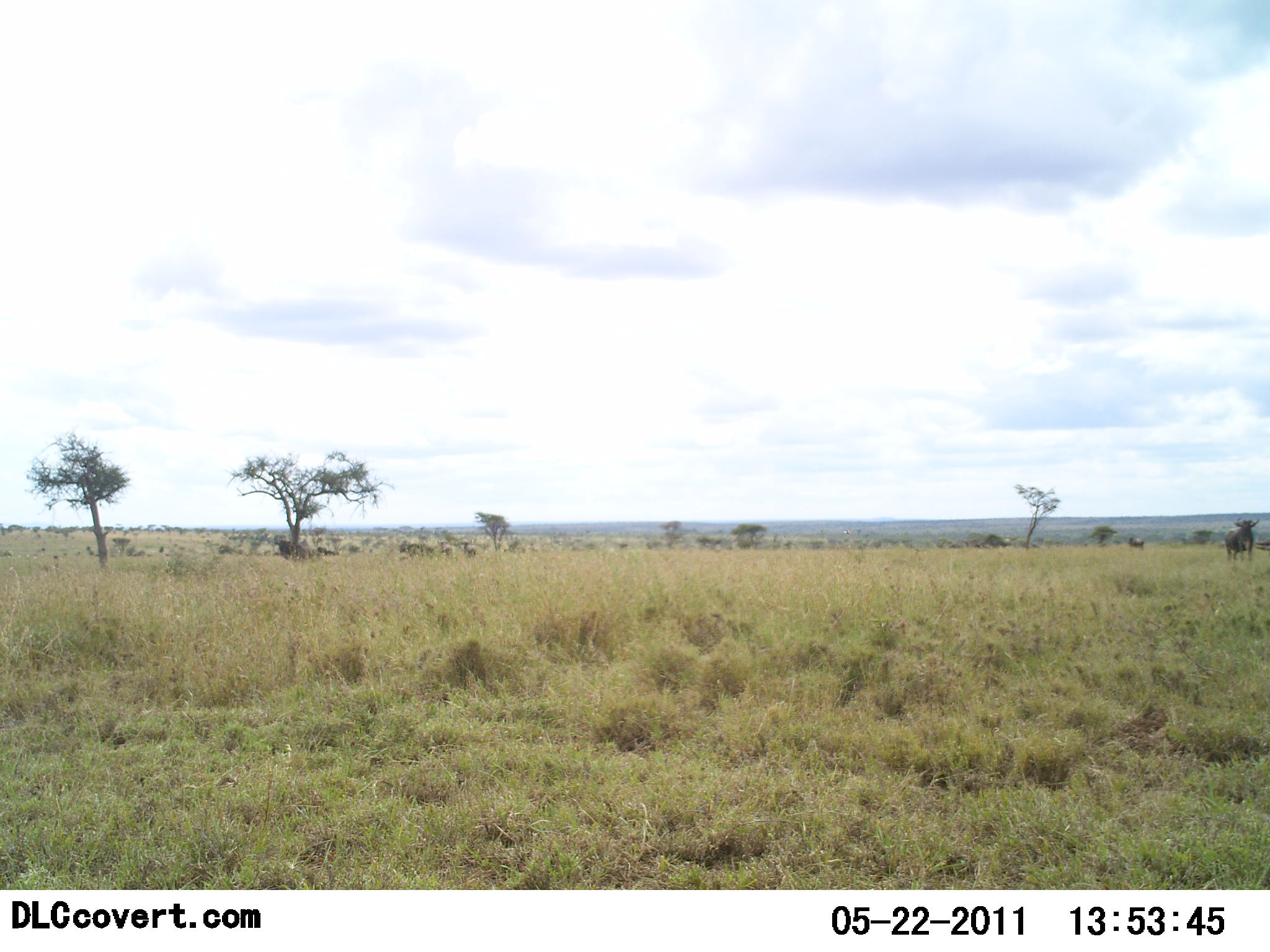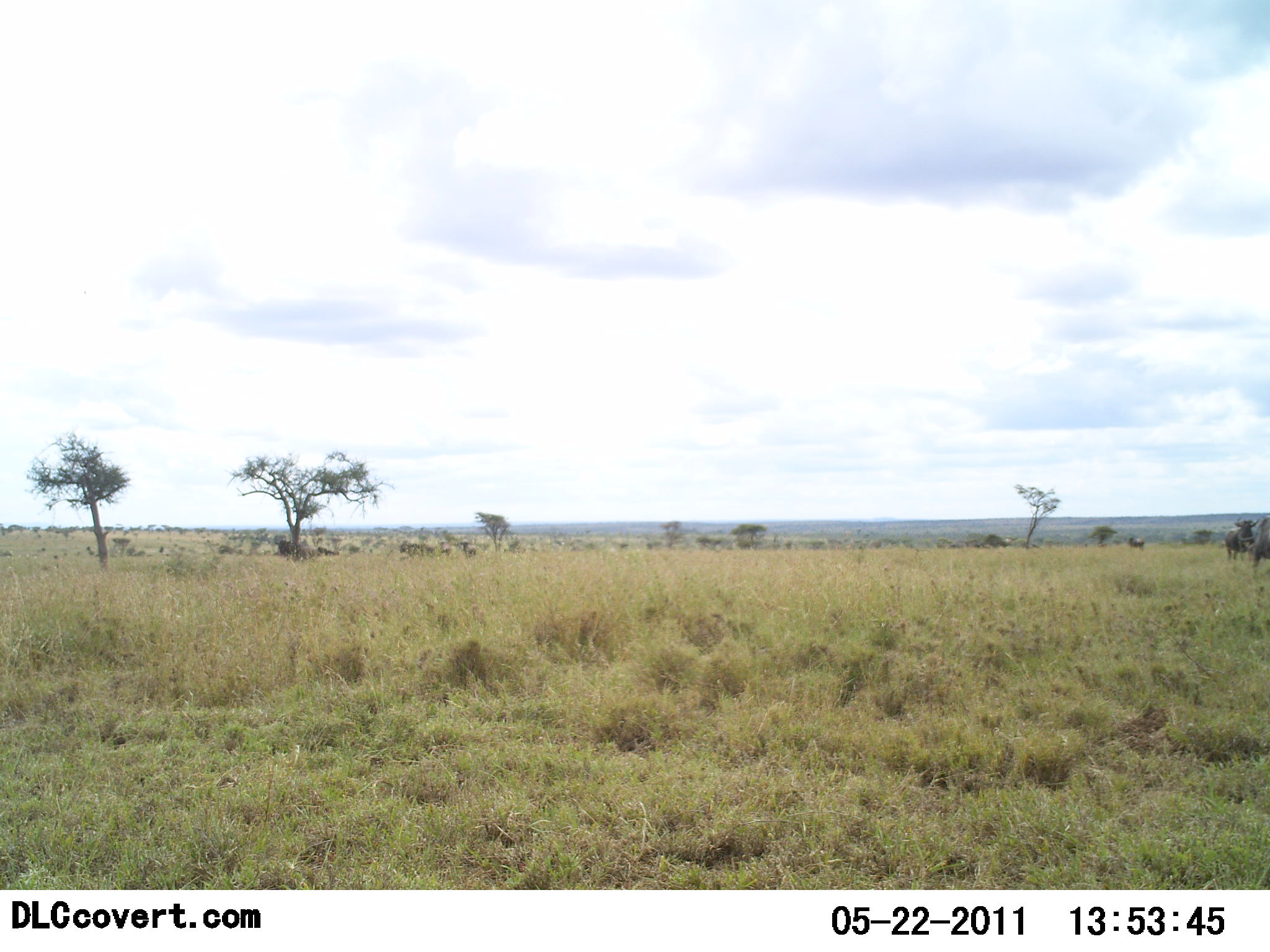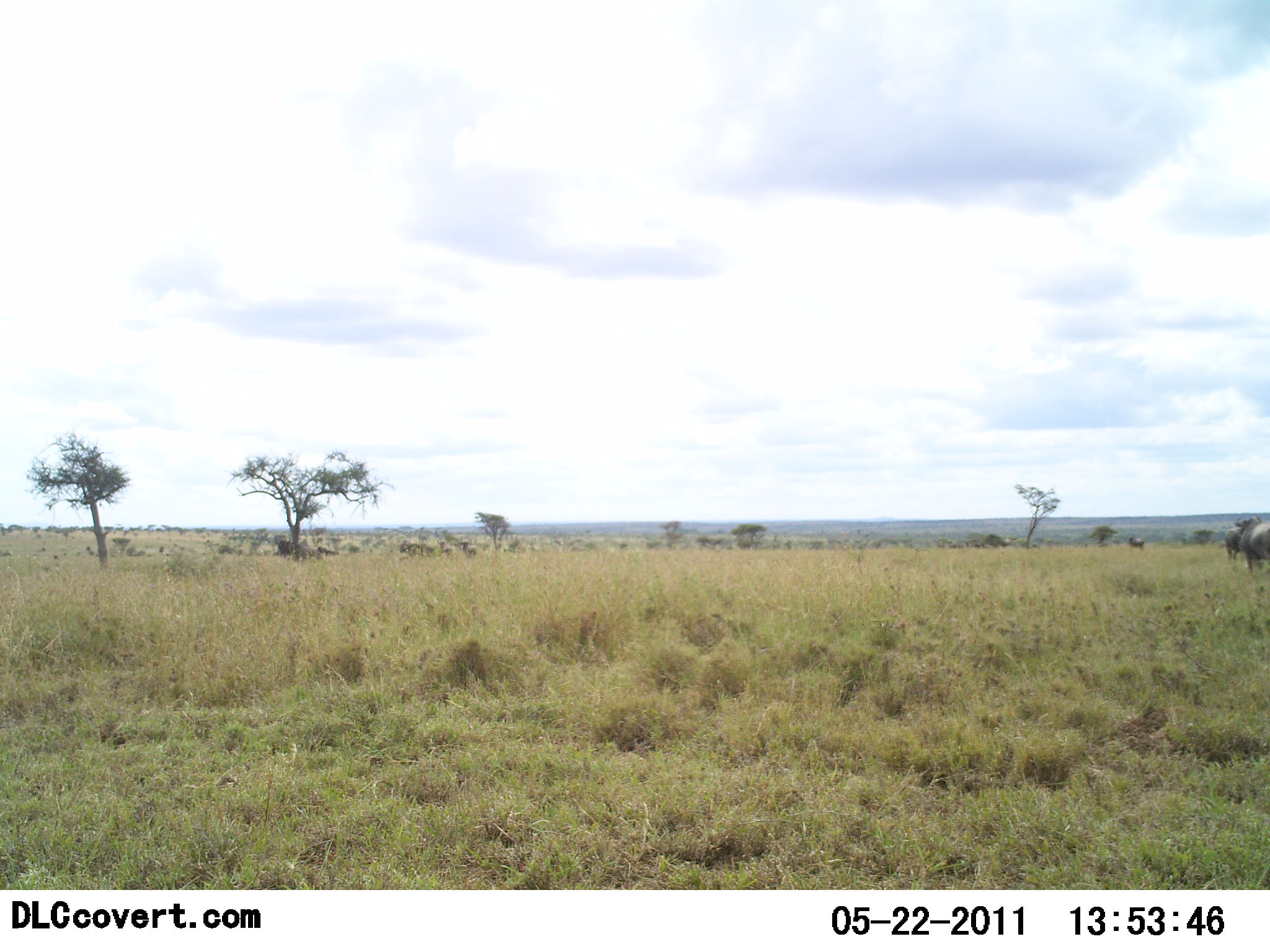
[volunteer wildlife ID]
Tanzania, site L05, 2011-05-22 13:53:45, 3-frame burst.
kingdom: Animalia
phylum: Chordata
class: Mammalia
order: Artiodactyla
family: Bovidae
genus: Connochaetes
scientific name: Connochaetes taurinus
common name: blue wildebeest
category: wildebeest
Wildebeest (blue wildebeest) (Connochaetes taurinus), count 2. Behavior (volunteer vote fractions): standing 62%, resting 0%, moving 88%, interacting 0%. Young present (vote fraction): 0%. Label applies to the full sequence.